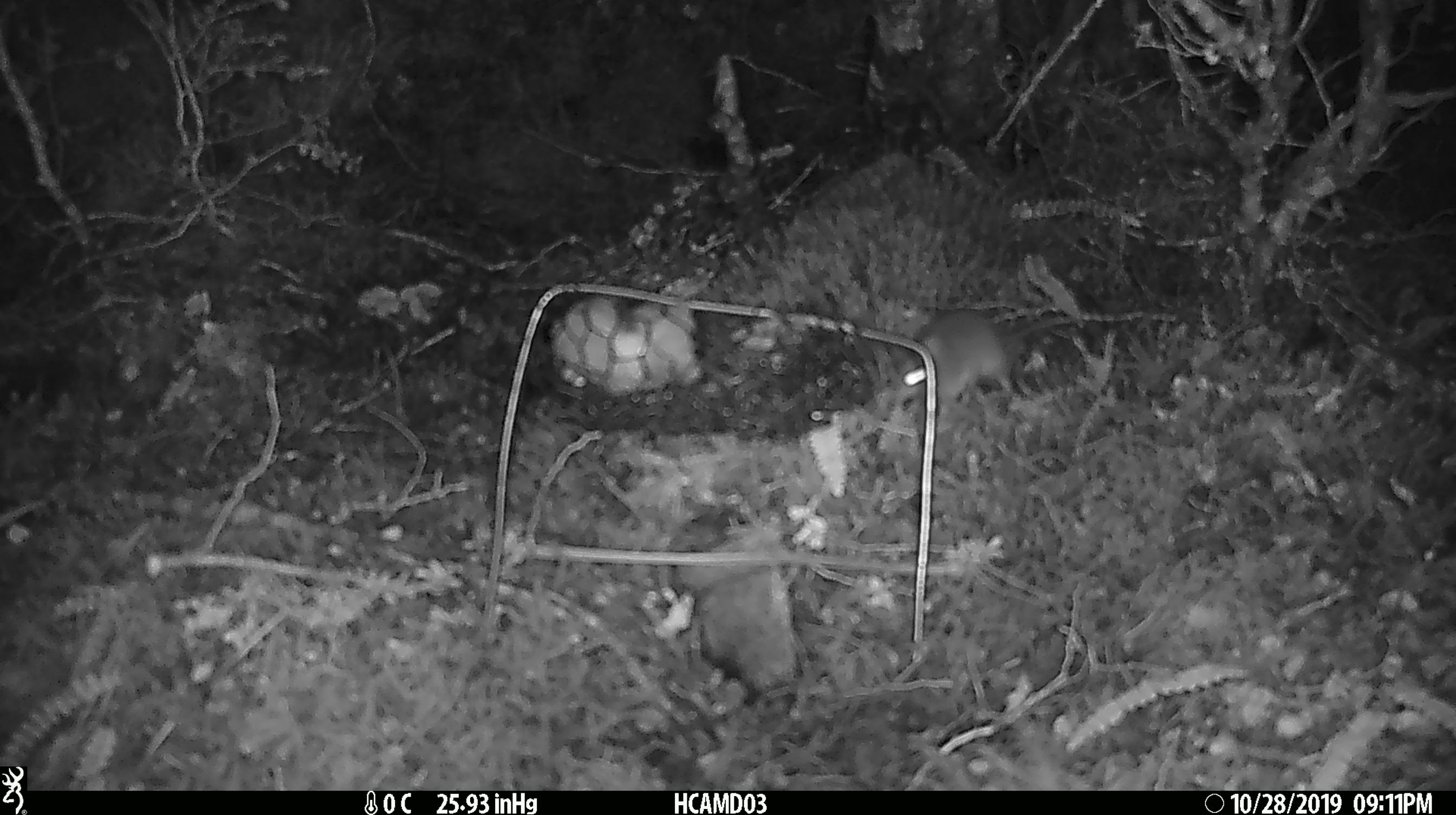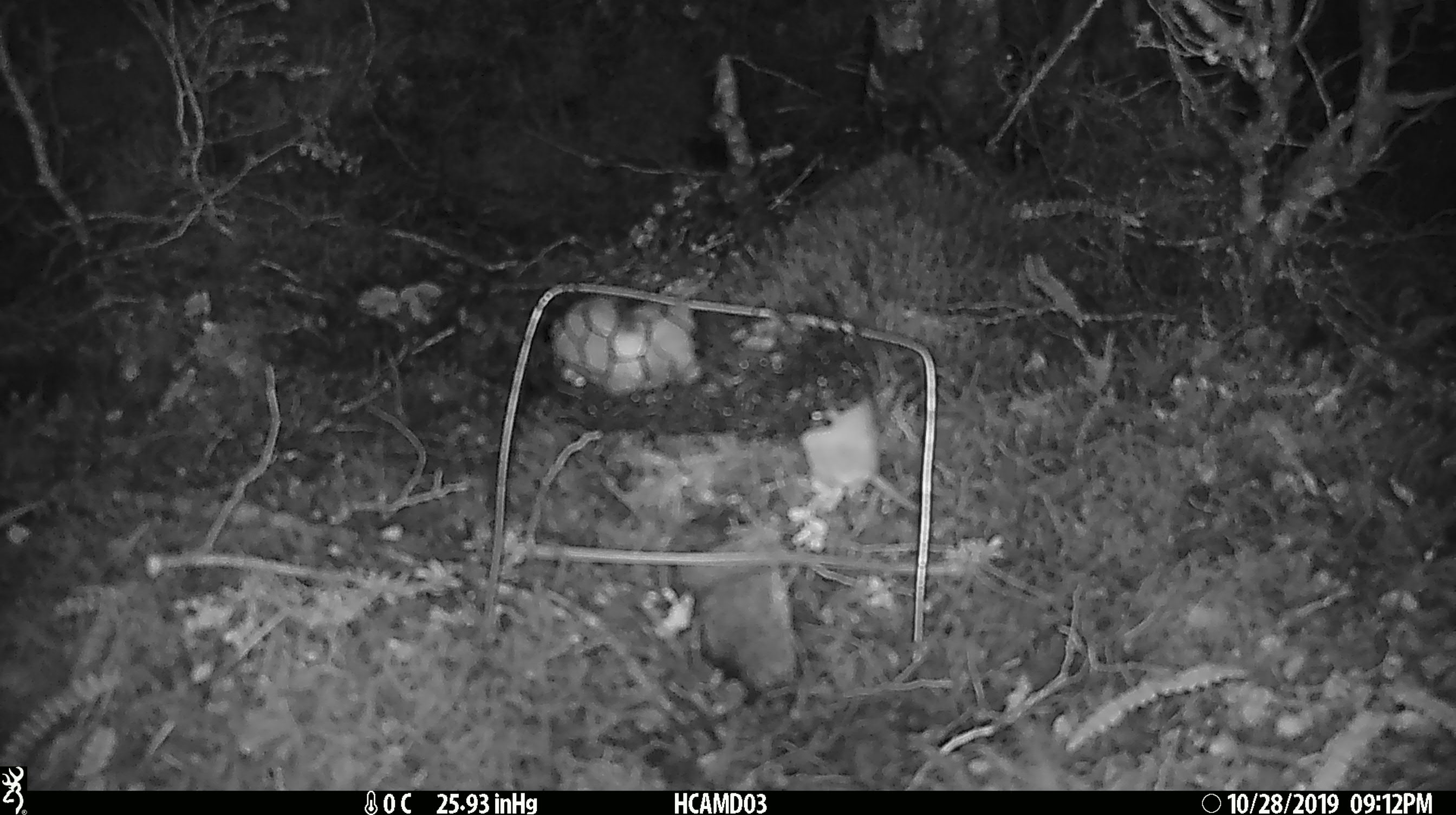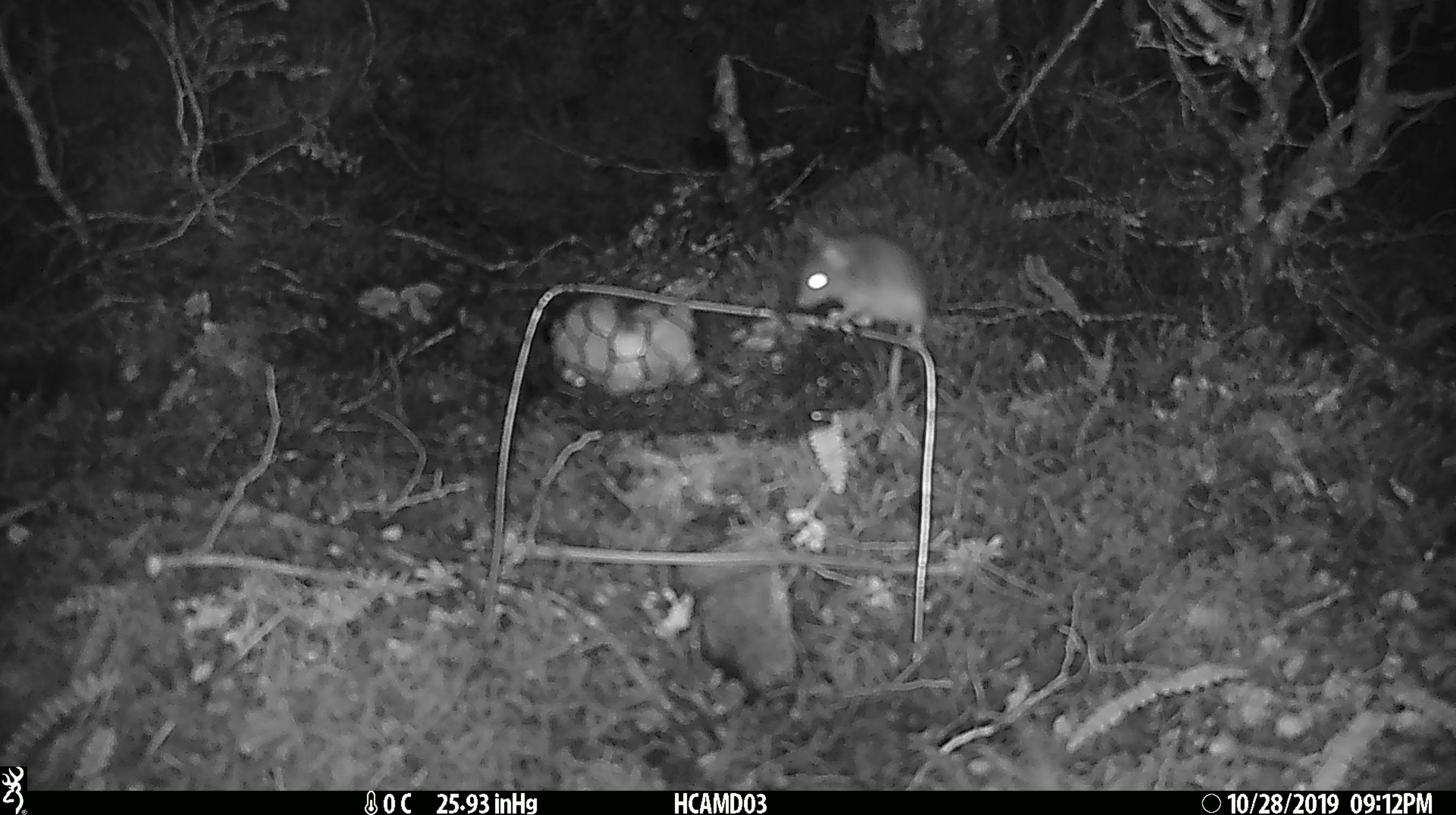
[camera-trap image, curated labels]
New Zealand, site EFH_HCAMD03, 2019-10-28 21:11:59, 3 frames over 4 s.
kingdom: Animalia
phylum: Chordata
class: Mammalia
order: Rodentia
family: Muridae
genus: Mus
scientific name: Mus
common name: mouse